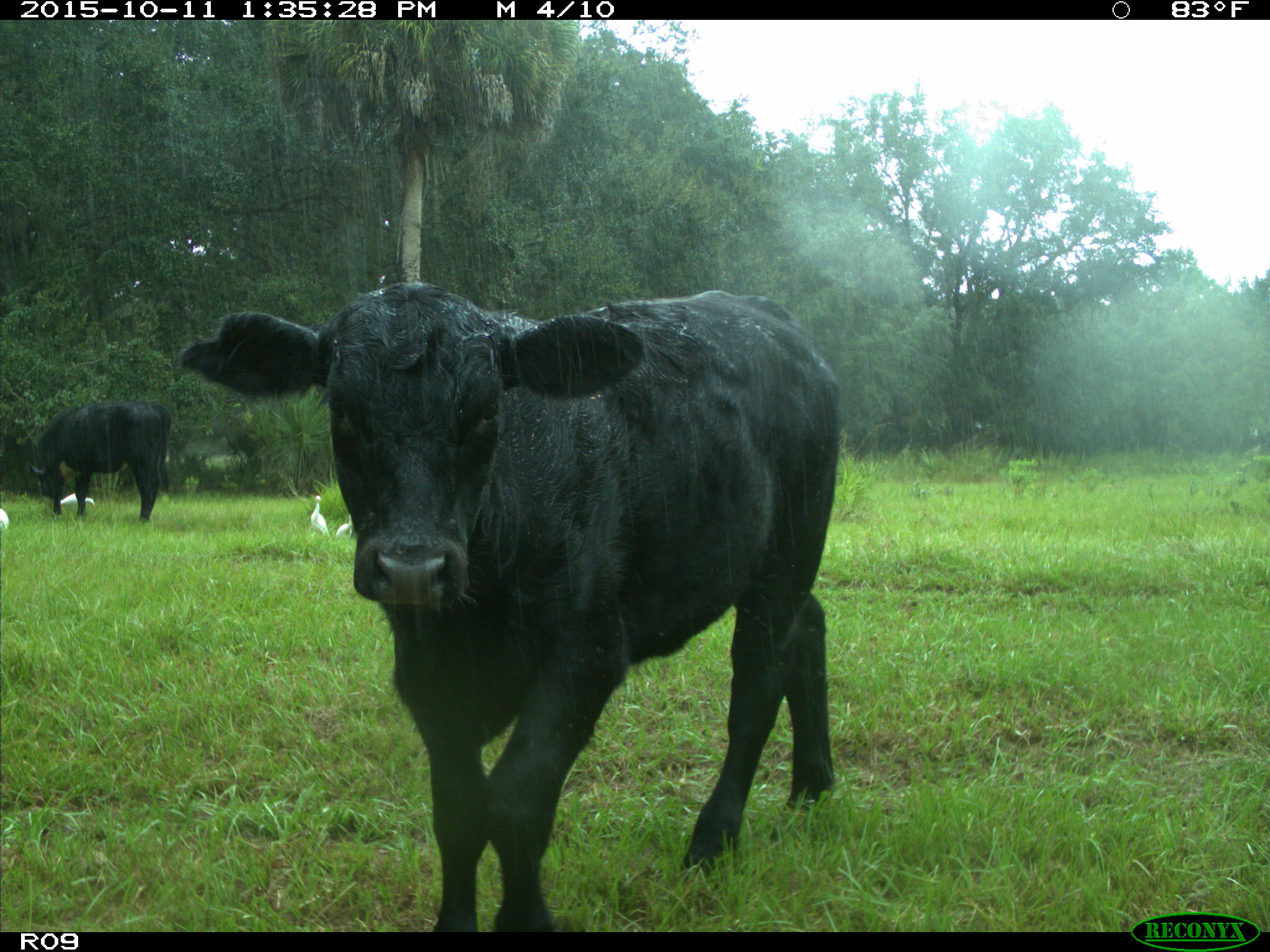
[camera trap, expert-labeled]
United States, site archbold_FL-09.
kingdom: Animalia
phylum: Chordata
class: Mammalia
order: Artiodactyla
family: Bovidae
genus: Bos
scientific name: Bos taurus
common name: domestic cow